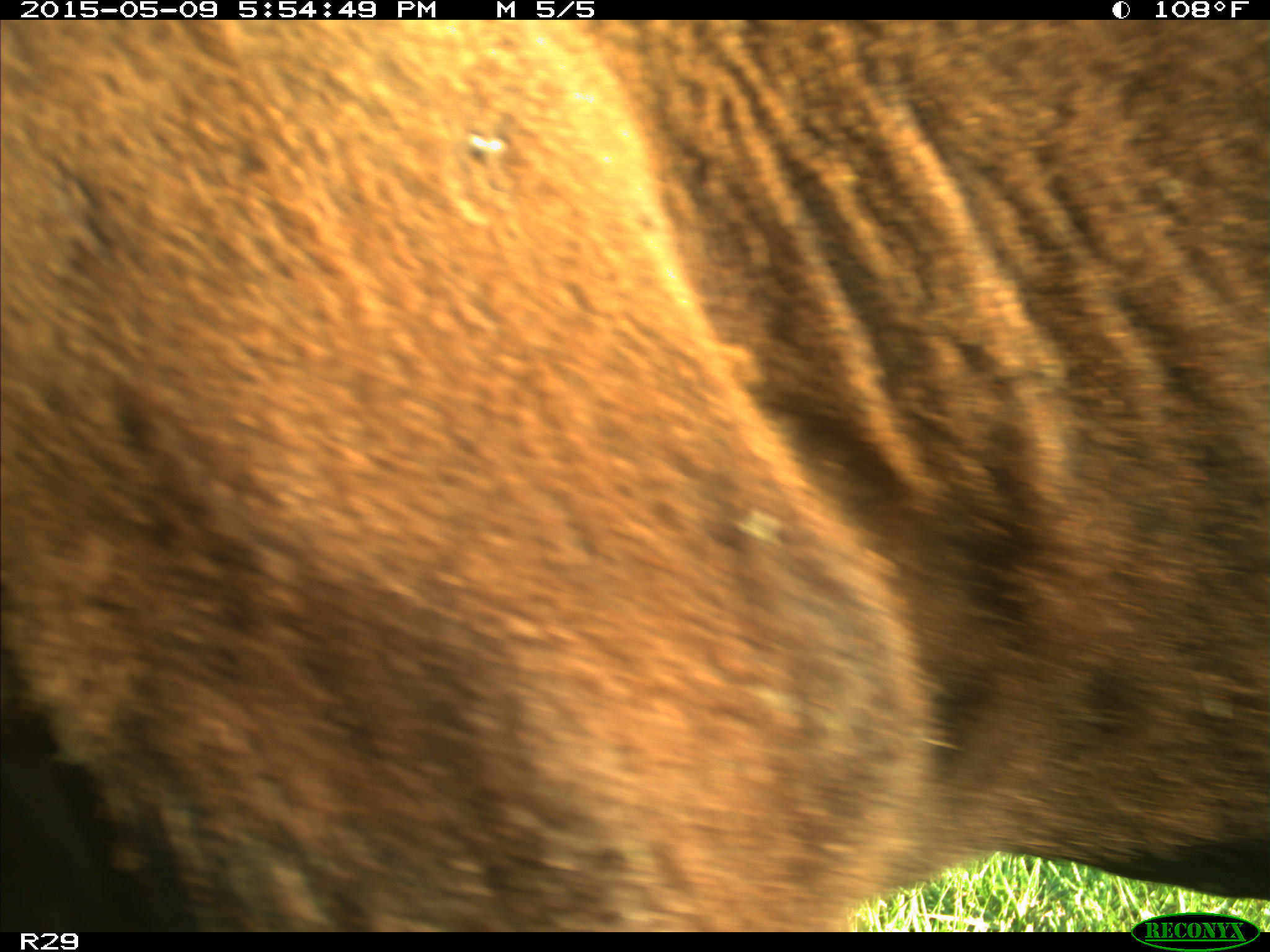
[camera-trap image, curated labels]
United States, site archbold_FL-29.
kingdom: Animalia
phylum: Chordata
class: Mammalia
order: Artiodactyla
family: Bovidae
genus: Bos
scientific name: Bos taurus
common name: domestic cow